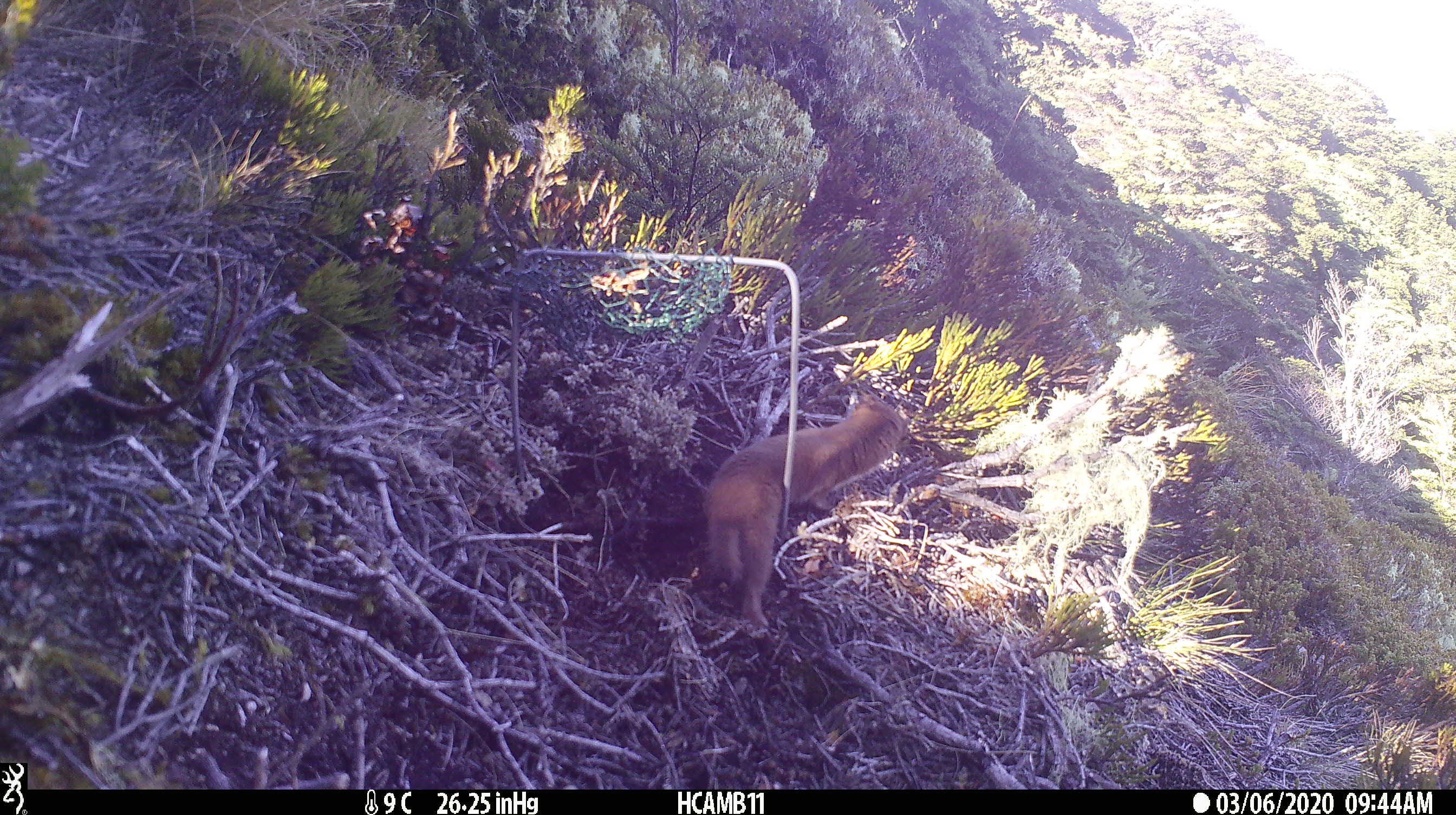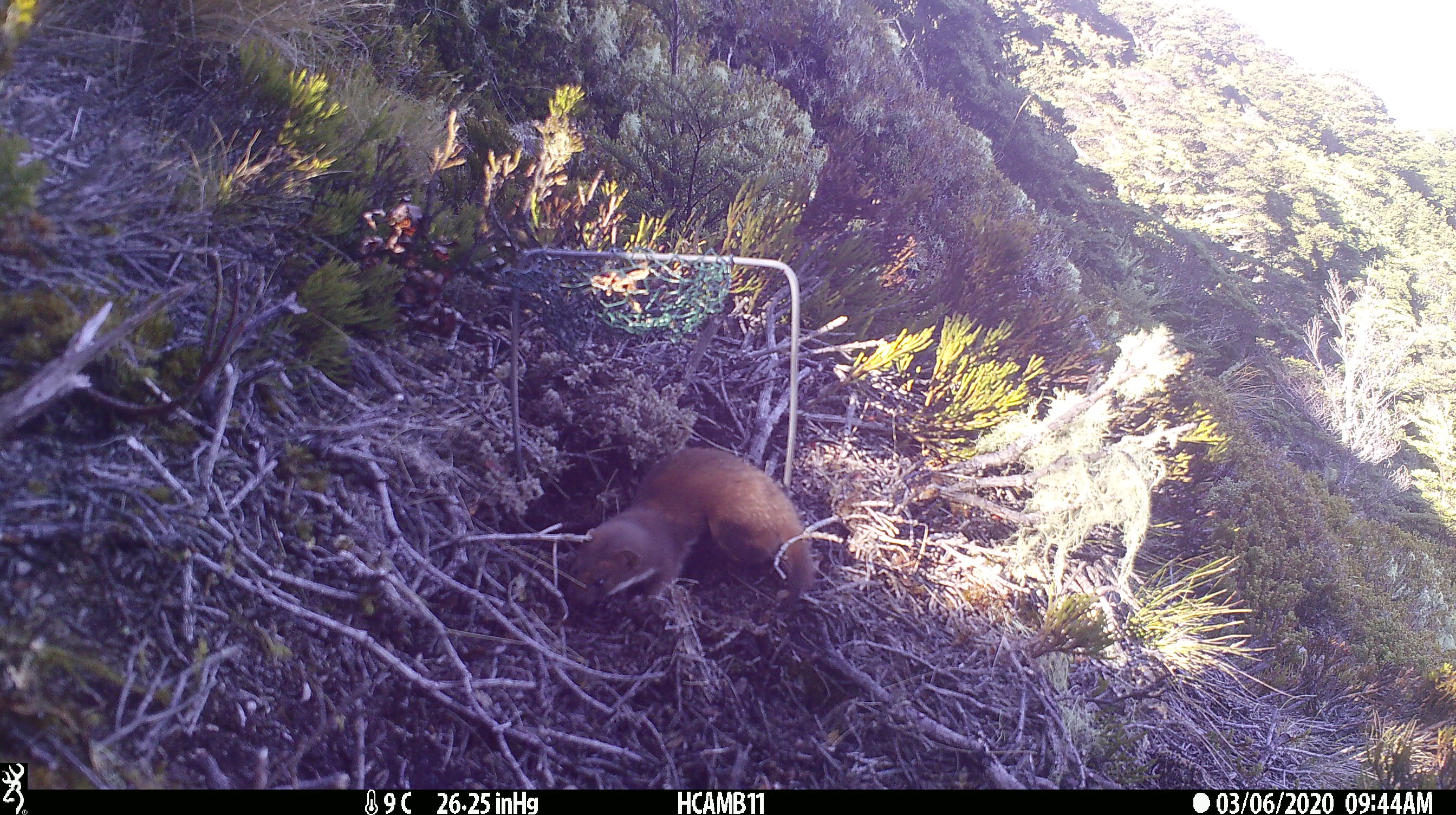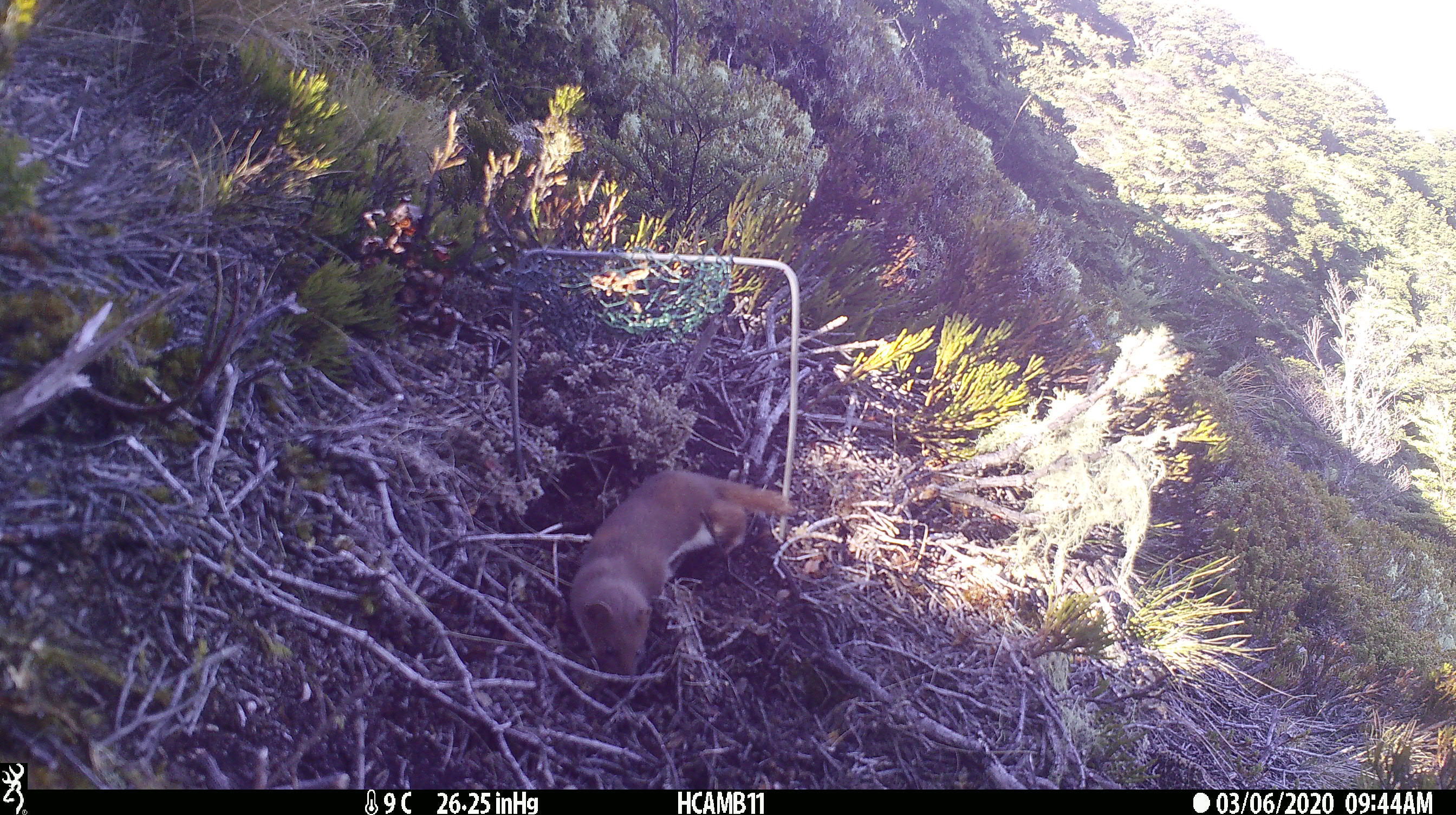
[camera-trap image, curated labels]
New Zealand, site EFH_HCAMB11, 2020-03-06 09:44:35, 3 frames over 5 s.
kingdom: Animalia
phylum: Chordata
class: Mammalia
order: Carnivora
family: Mustelidae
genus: Mustela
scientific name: Mustela nivalis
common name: least weasel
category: weasel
Weasel (least weasel) (Mustela nivalis).